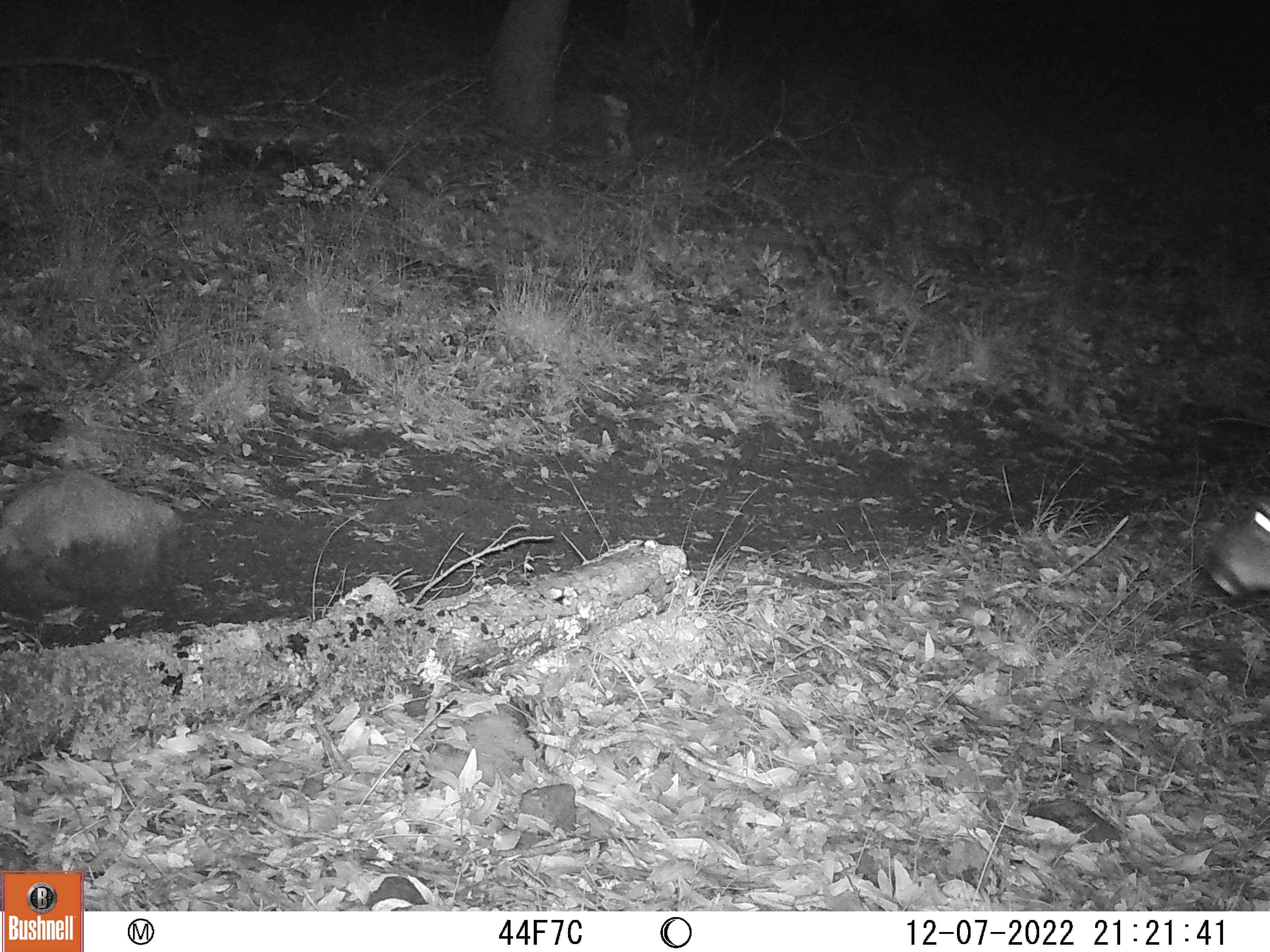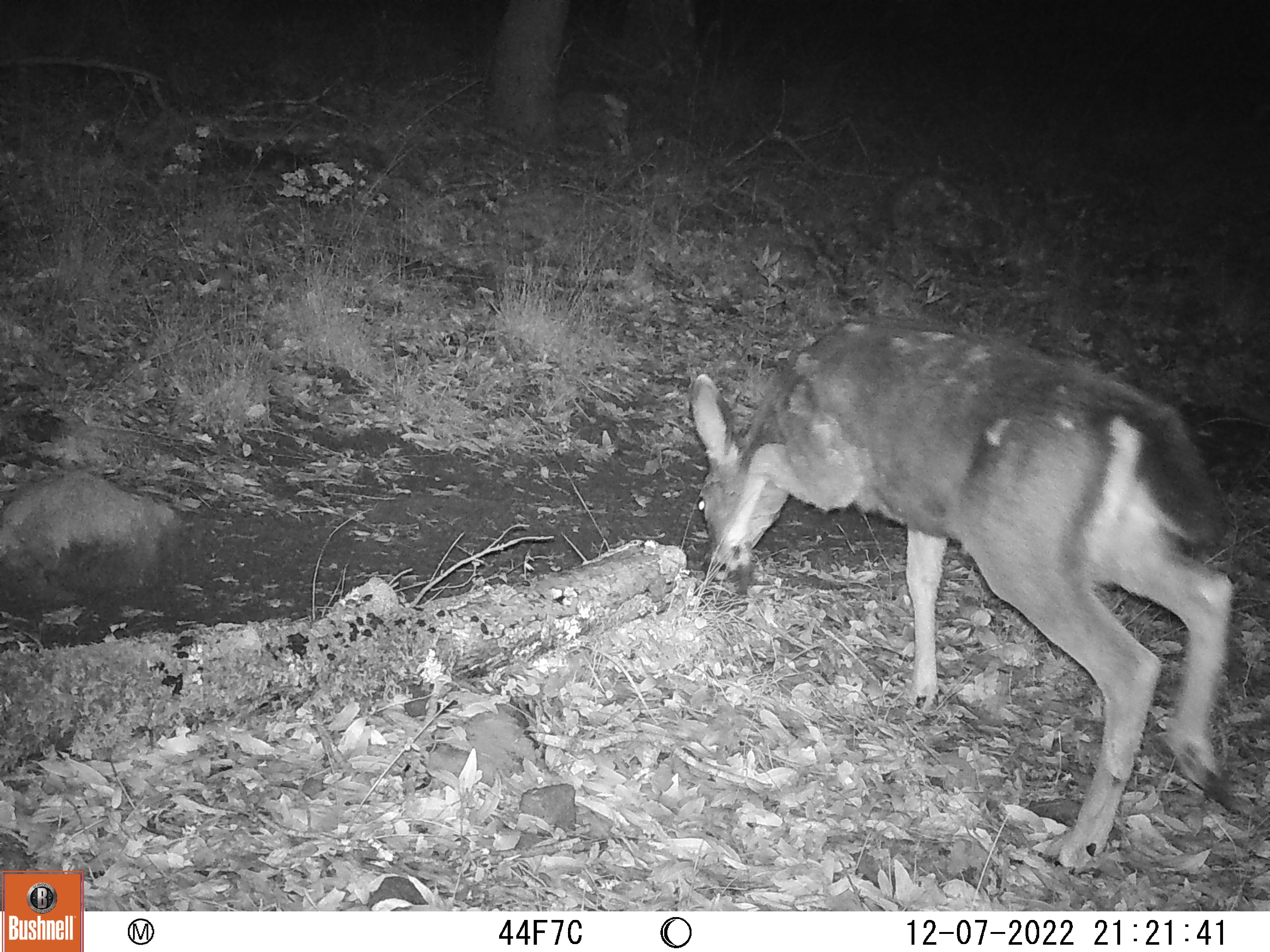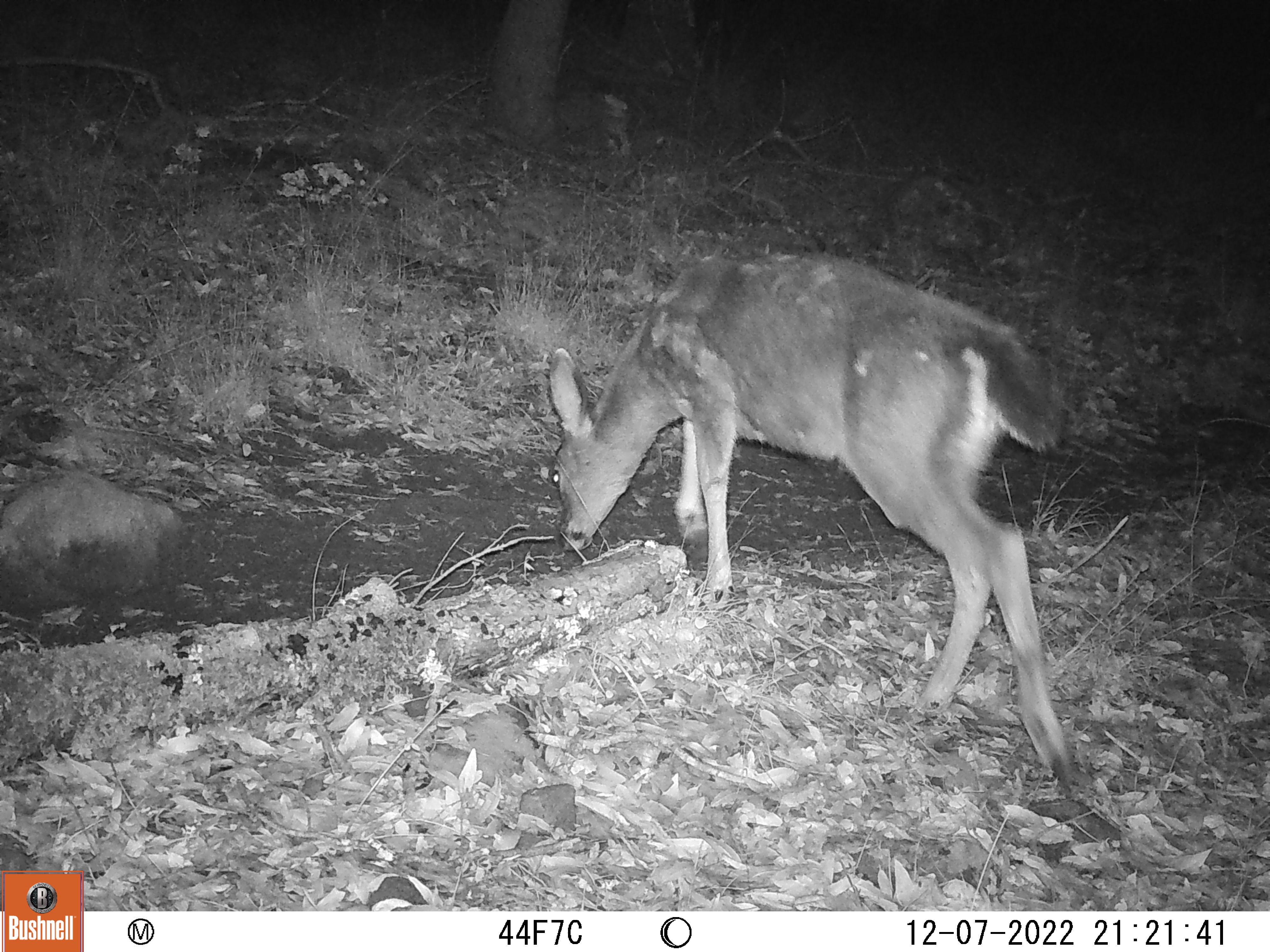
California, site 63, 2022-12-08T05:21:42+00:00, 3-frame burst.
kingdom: Animalia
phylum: Chordata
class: Mammalia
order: Artiodactyla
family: Cervidae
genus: Odocoileus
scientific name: Odocoileus hemionus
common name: mule deer